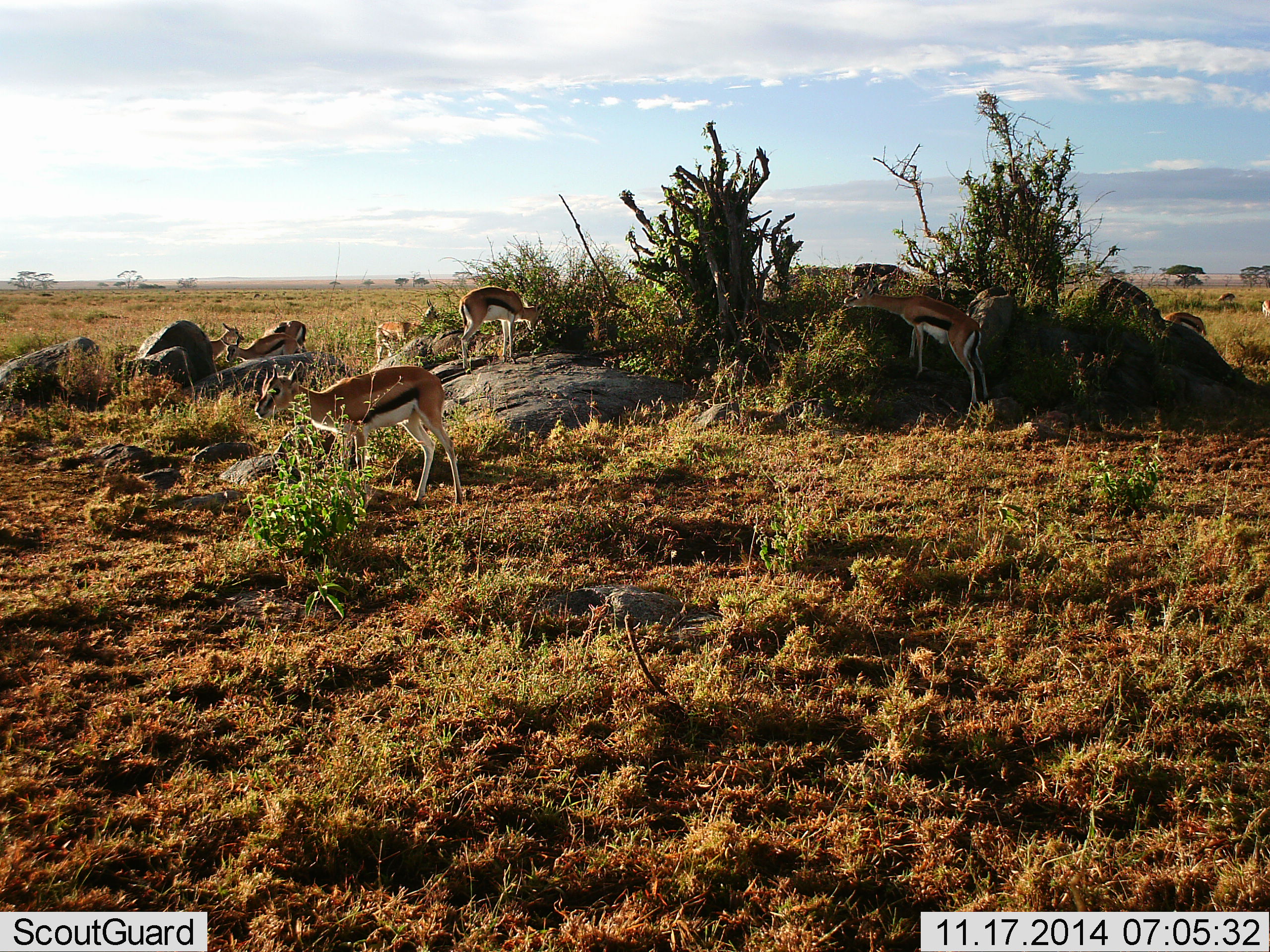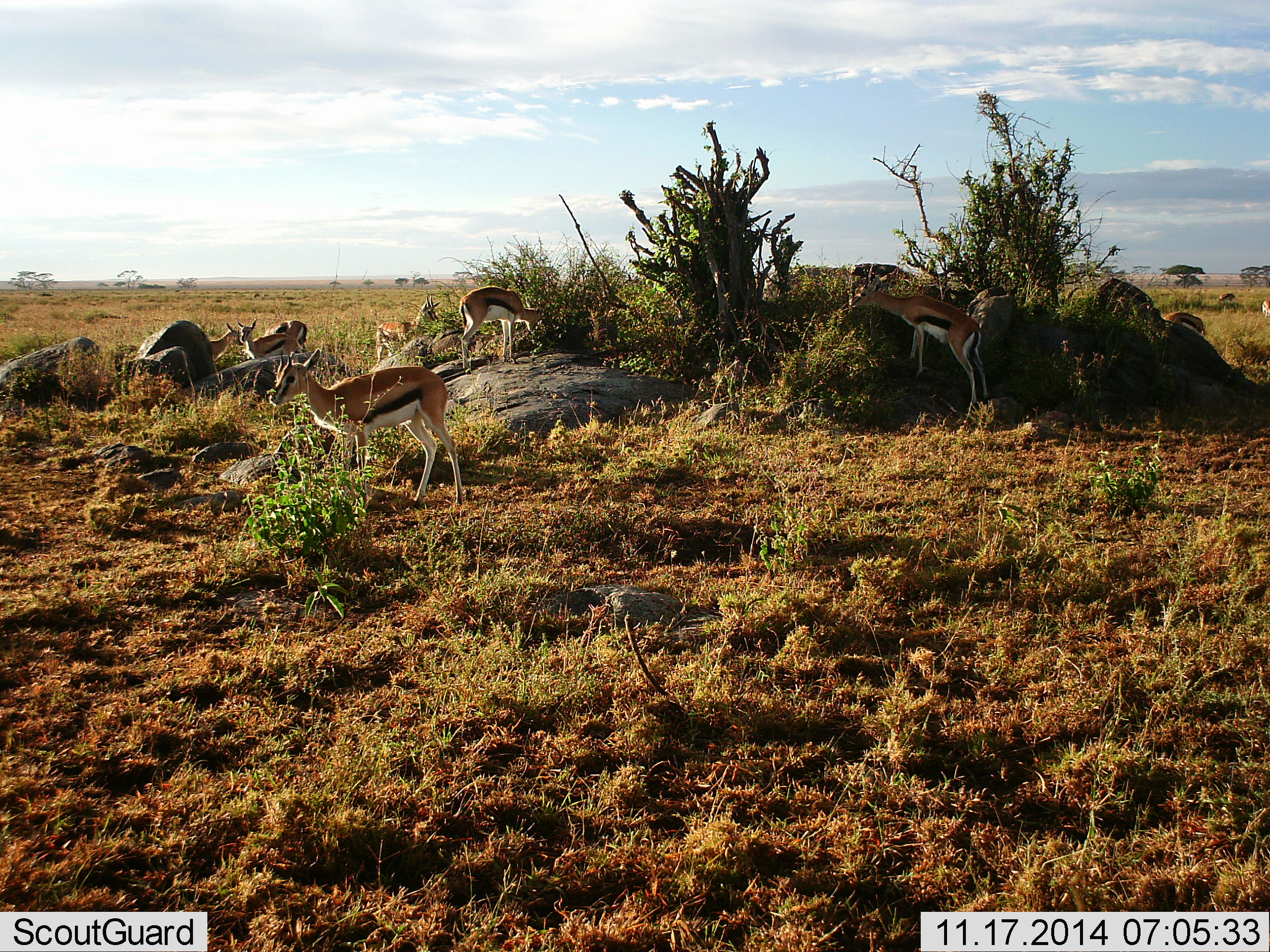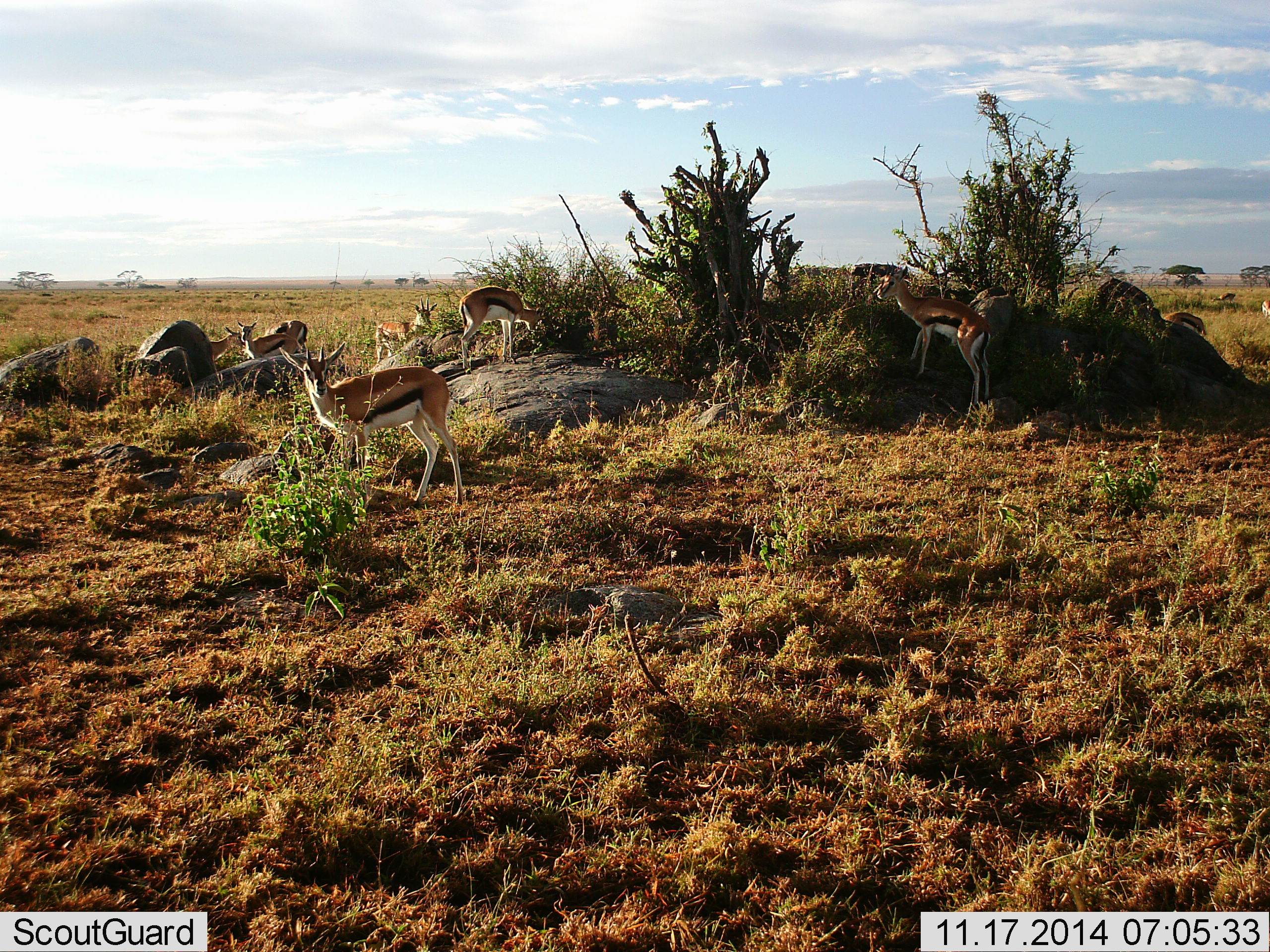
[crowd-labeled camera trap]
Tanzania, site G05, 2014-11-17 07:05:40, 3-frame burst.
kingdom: Animalia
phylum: Chordata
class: Mammalia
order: Artiodactyla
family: Bovidae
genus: Eudorcas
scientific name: Eudorcas thomsonii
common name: thomson's gazelle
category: gazellethomsons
Gazellethomsons (thomson's gazelle) (Eudorcas thomsonii), count 8. Behavior (volunteer vote fractions): standing 90%, resting 0%, moving 20%, interacting 20%. Young present (vote fraction): 10%. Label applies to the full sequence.